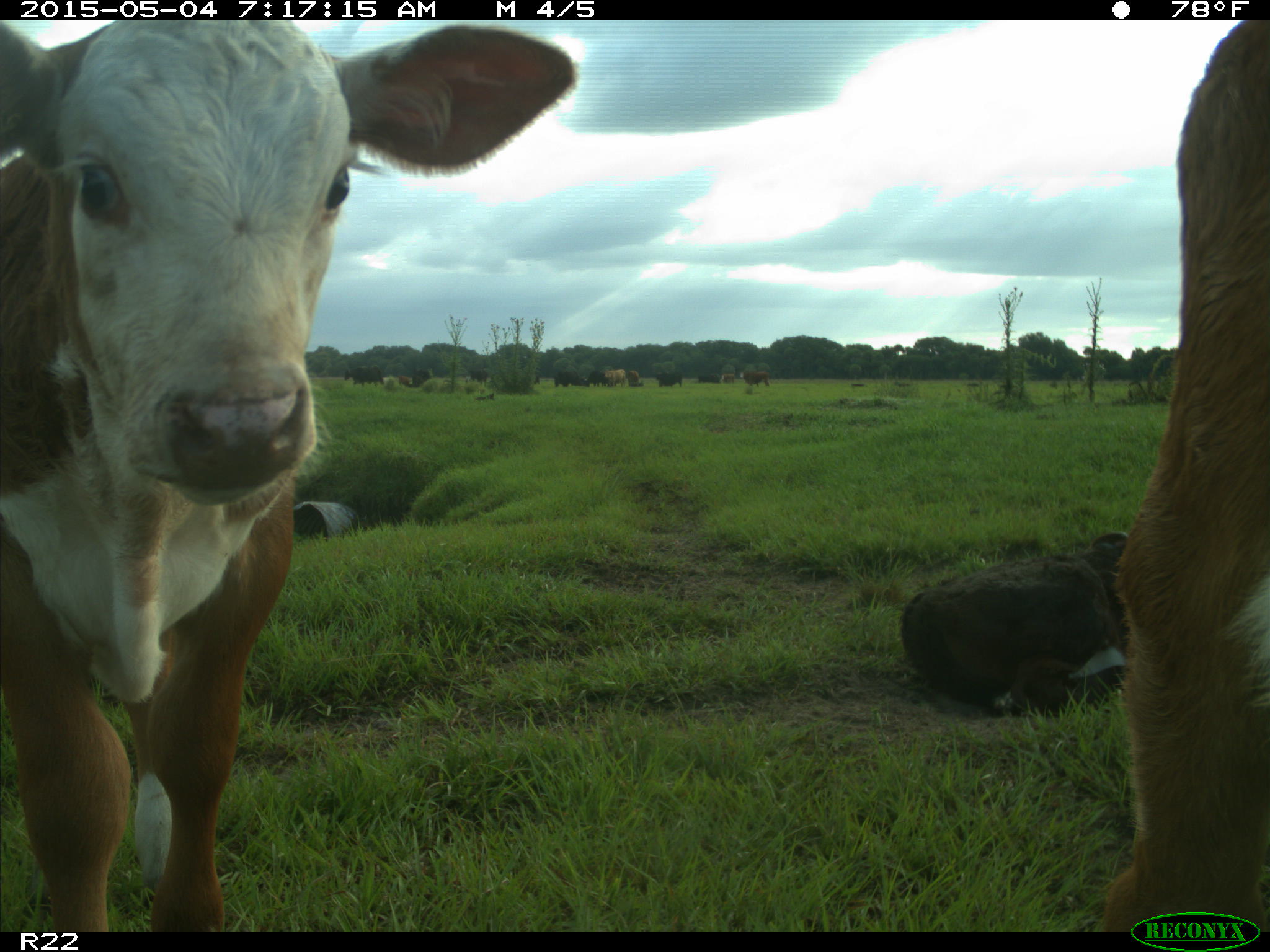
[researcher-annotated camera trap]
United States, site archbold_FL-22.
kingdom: Animalia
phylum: Chordata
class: Mammalia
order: Artiodactyla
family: Bovidae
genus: Bos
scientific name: Bos taurus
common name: domestic cow